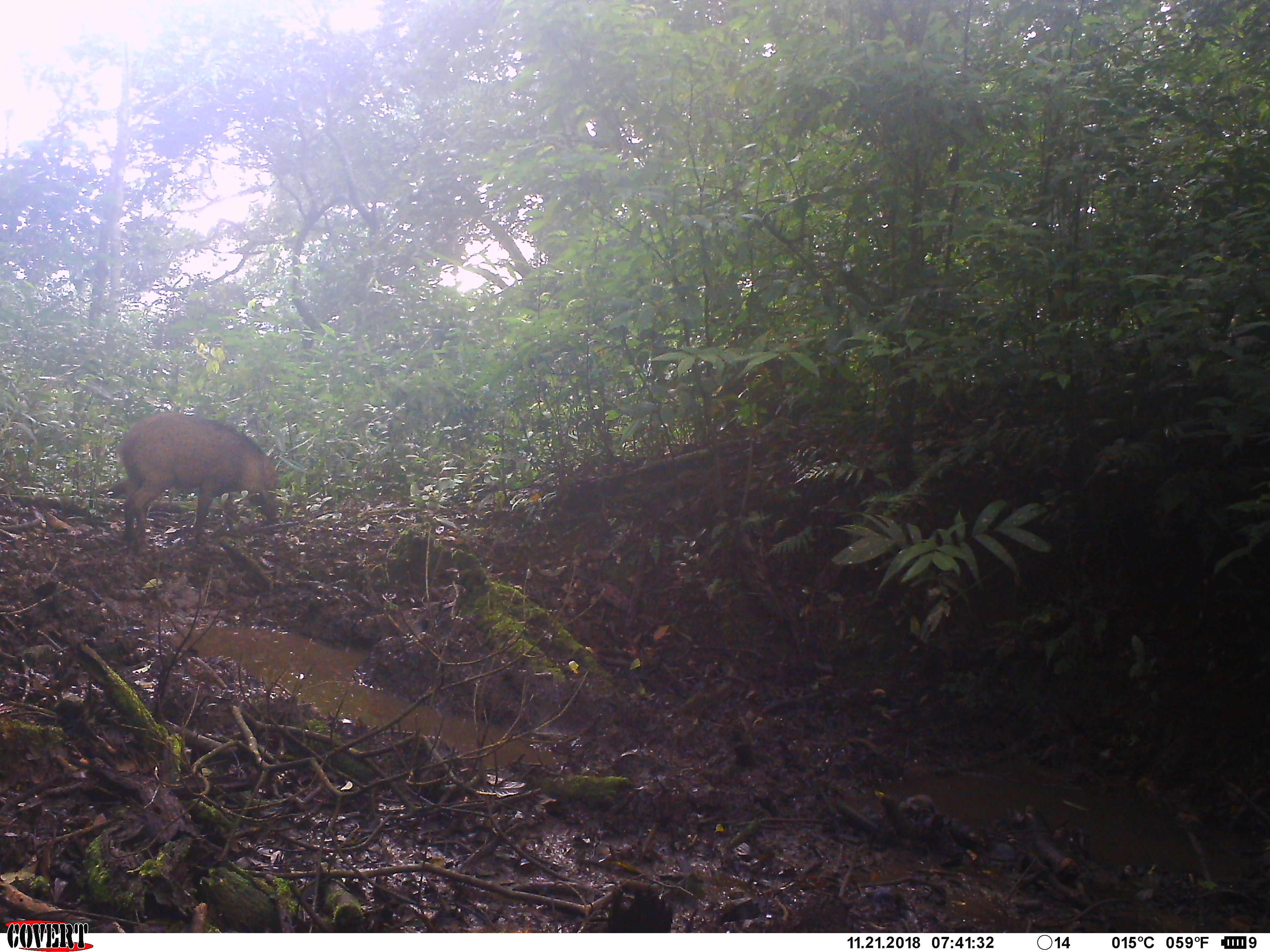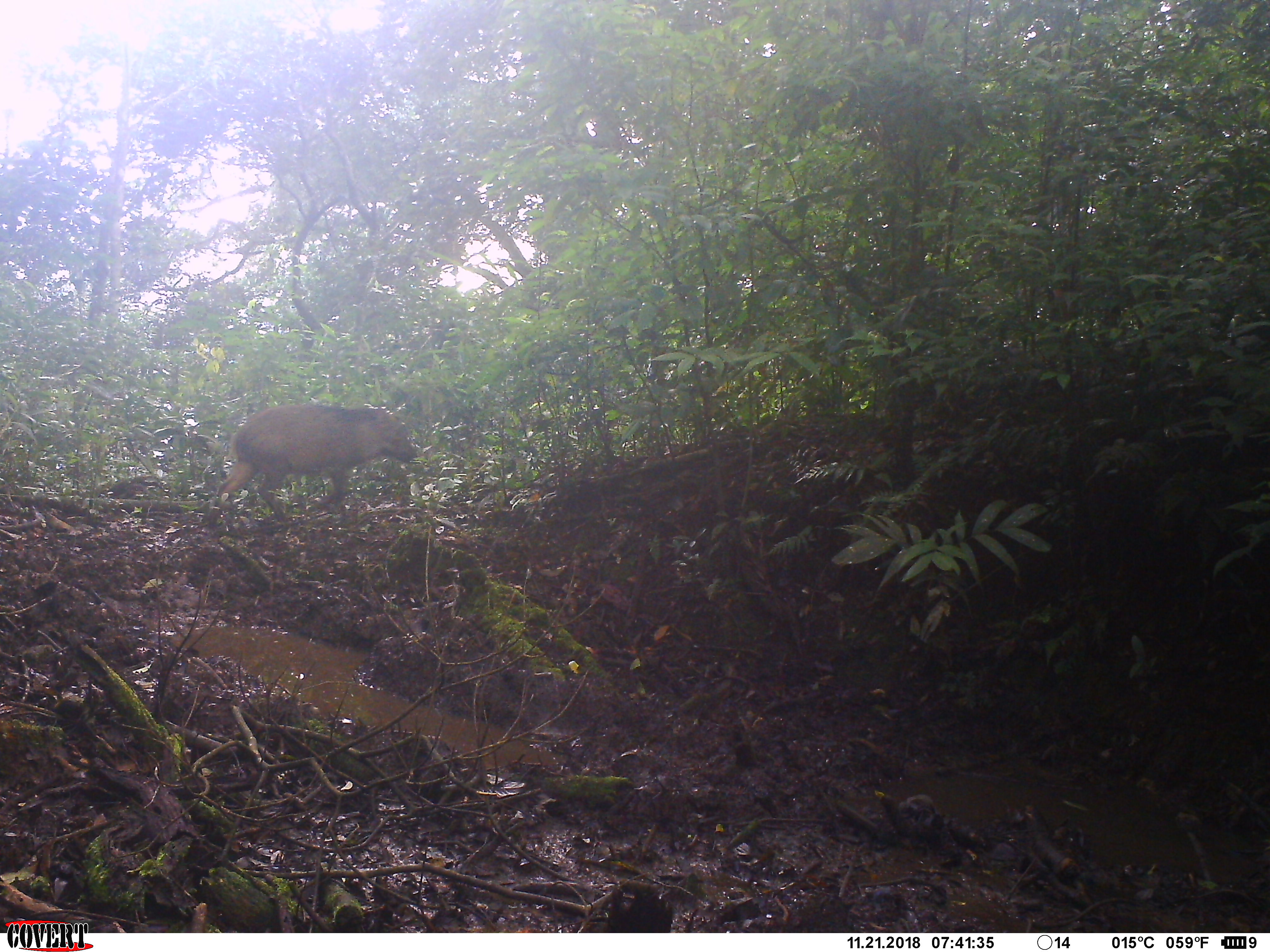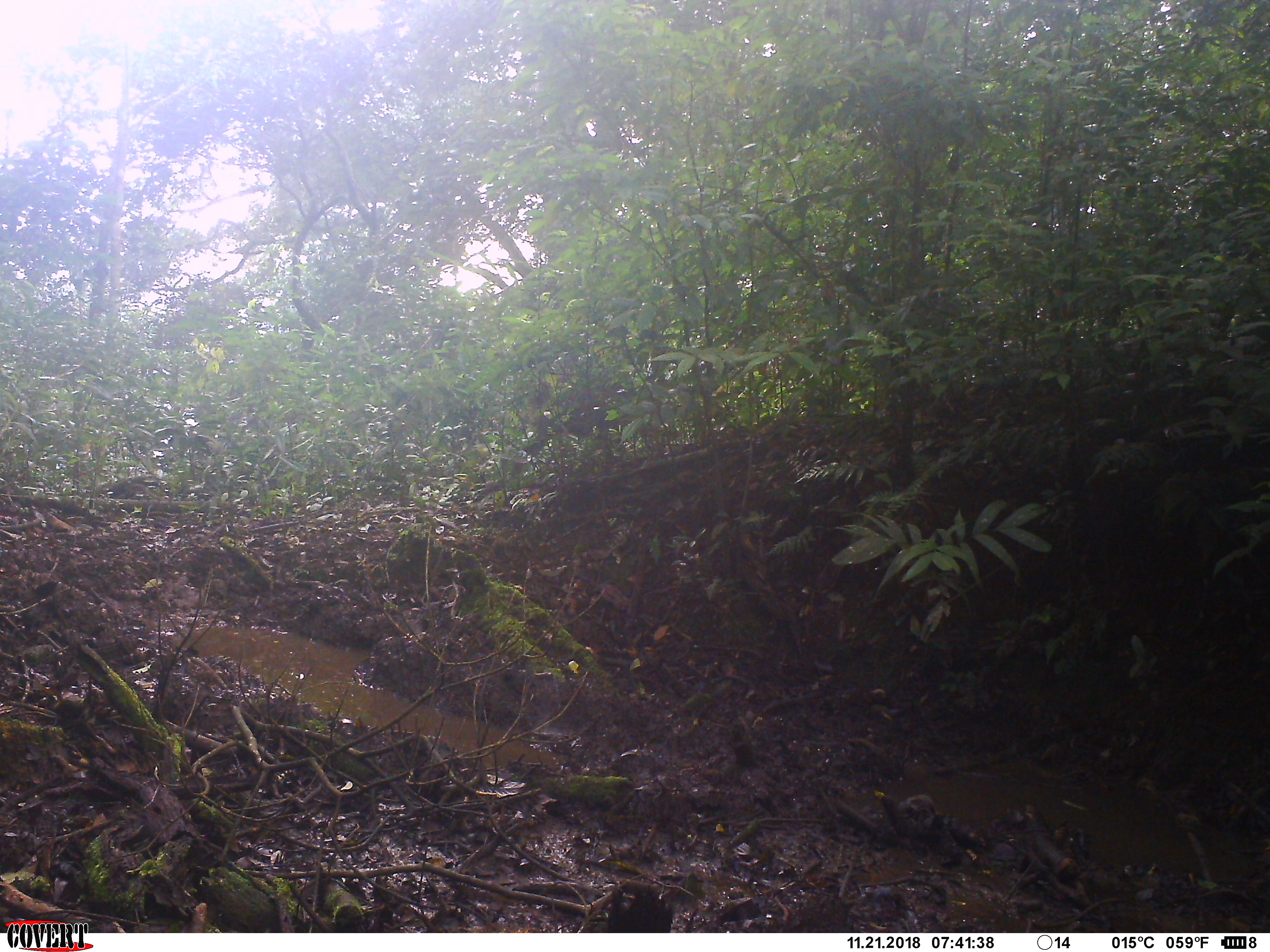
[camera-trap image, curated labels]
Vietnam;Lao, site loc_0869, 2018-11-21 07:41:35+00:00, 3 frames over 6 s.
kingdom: Animalia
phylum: Chordata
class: Mammalia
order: Artiodactyla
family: Suidae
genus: Sus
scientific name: Sus scrofa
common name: eurasian wild pig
Eurasian wild pig (Sus scrofa). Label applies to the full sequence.